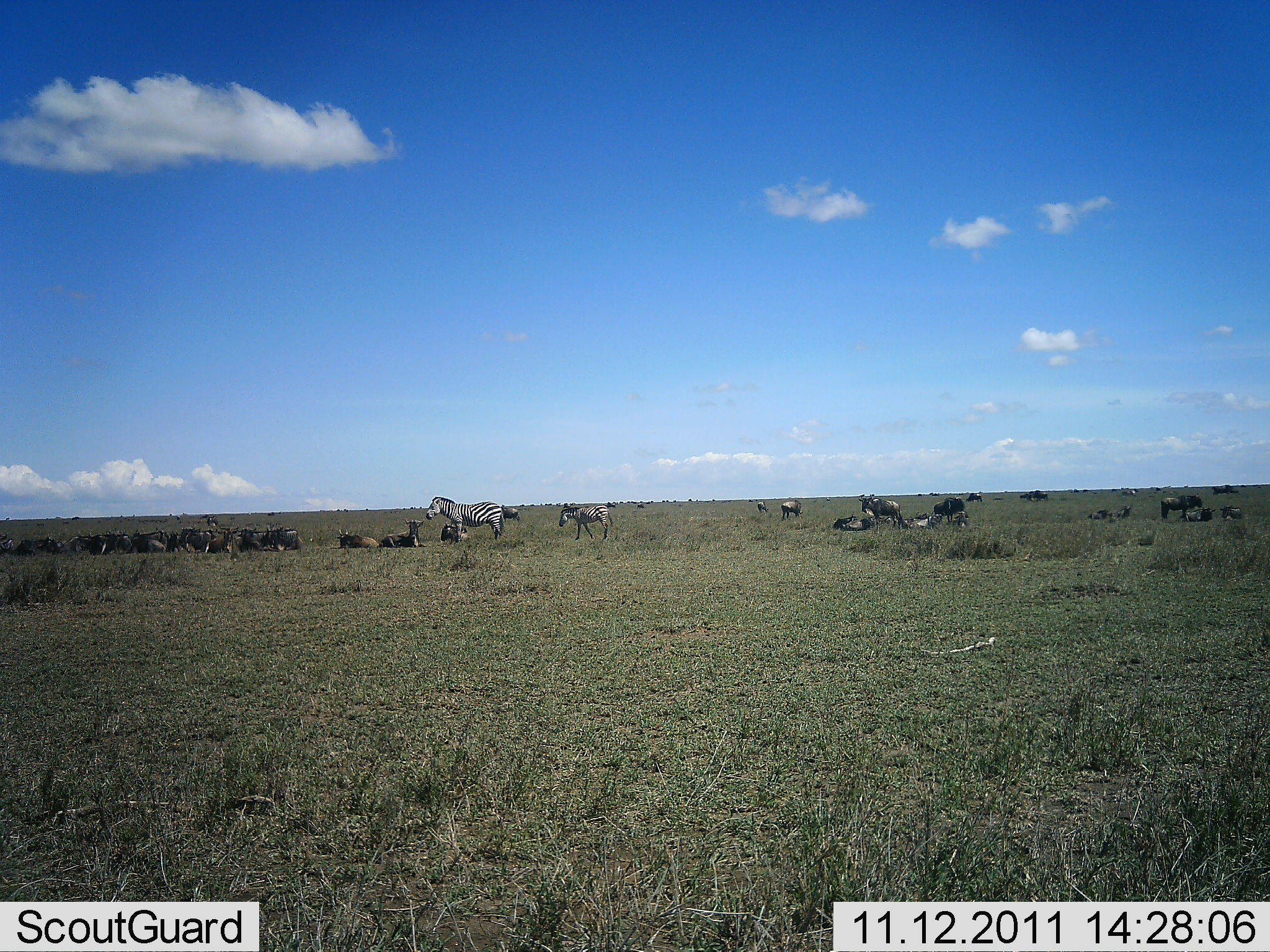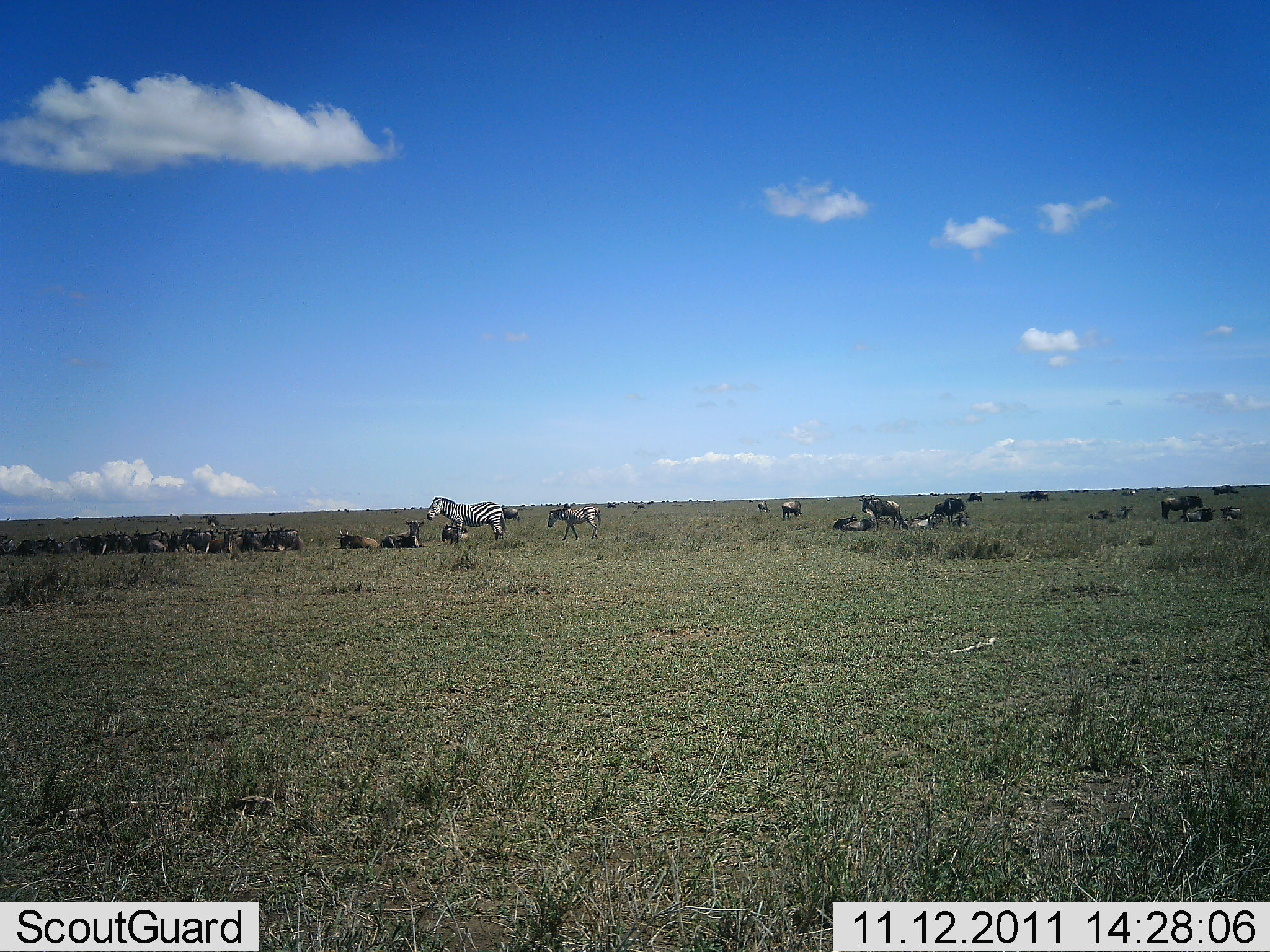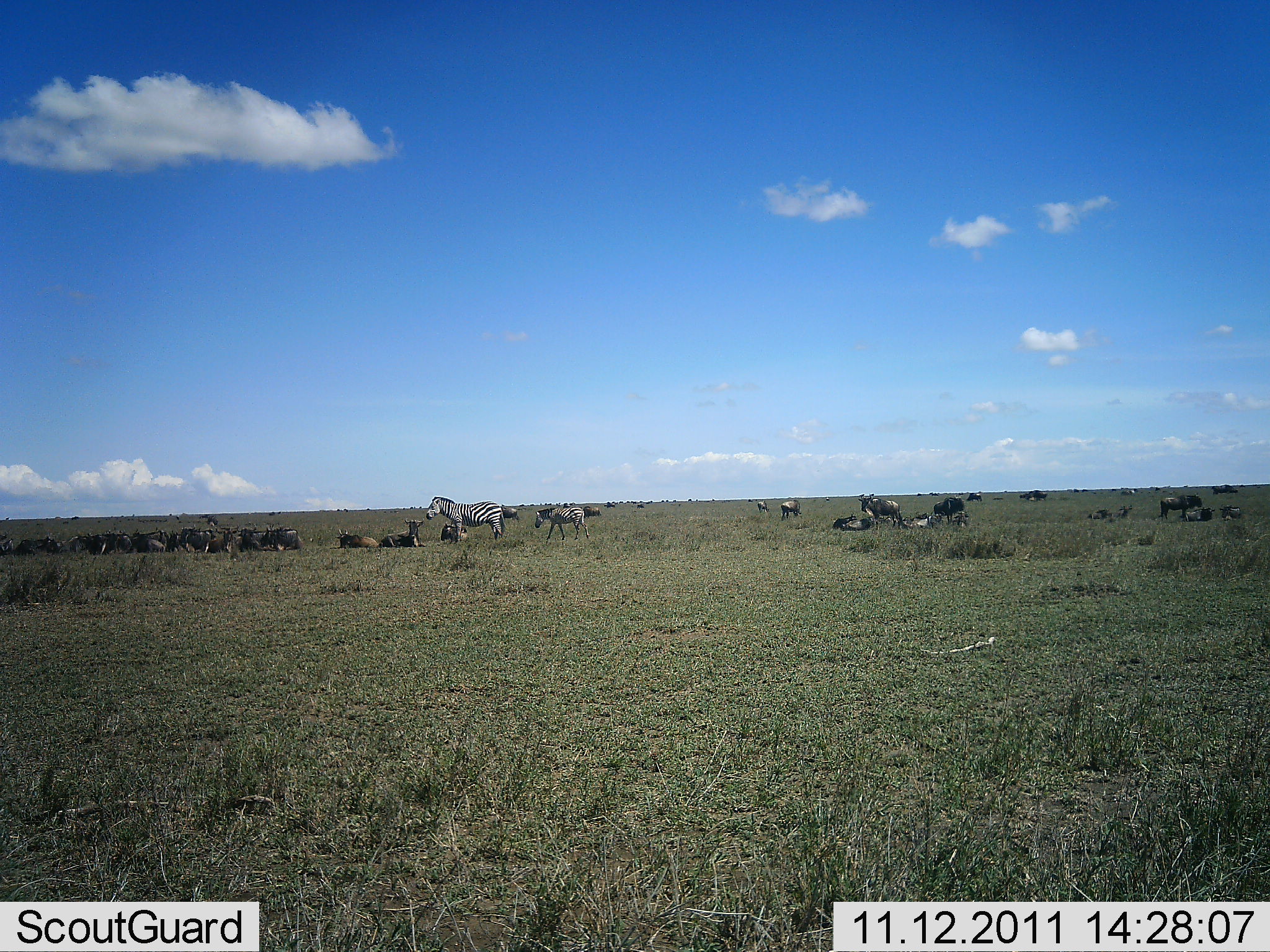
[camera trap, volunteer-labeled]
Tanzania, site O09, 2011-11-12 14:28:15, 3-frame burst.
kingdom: Animalia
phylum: Chordata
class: Mammalia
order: Artiodactyla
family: Bovidae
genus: Connochaetes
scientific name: Connochaetes taurinus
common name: blue wildebeest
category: wildebeest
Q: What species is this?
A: Wildebeest (blue wildebeest) (Connochaetes taurinus).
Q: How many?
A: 11-50.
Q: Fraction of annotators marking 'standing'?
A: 53%.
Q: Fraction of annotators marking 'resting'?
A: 93%.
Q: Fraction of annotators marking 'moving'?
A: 13%.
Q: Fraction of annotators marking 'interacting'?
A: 0%.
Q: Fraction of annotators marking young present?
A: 13%.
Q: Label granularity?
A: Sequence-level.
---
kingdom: Animalia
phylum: Chordata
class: Mammalia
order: Perissodactyla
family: Equidae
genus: Equus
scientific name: Equus quagga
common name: plains zebra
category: zebra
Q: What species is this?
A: Zebra (plains zebra) (Equus quagga).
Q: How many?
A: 2.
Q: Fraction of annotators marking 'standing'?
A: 80%.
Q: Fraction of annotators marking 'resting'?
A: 0%.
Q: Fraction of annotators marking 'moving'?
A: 73%.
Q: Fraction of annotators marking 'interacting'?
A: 0%.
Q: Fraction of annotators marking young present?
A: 27%.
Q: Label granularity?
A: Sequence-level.